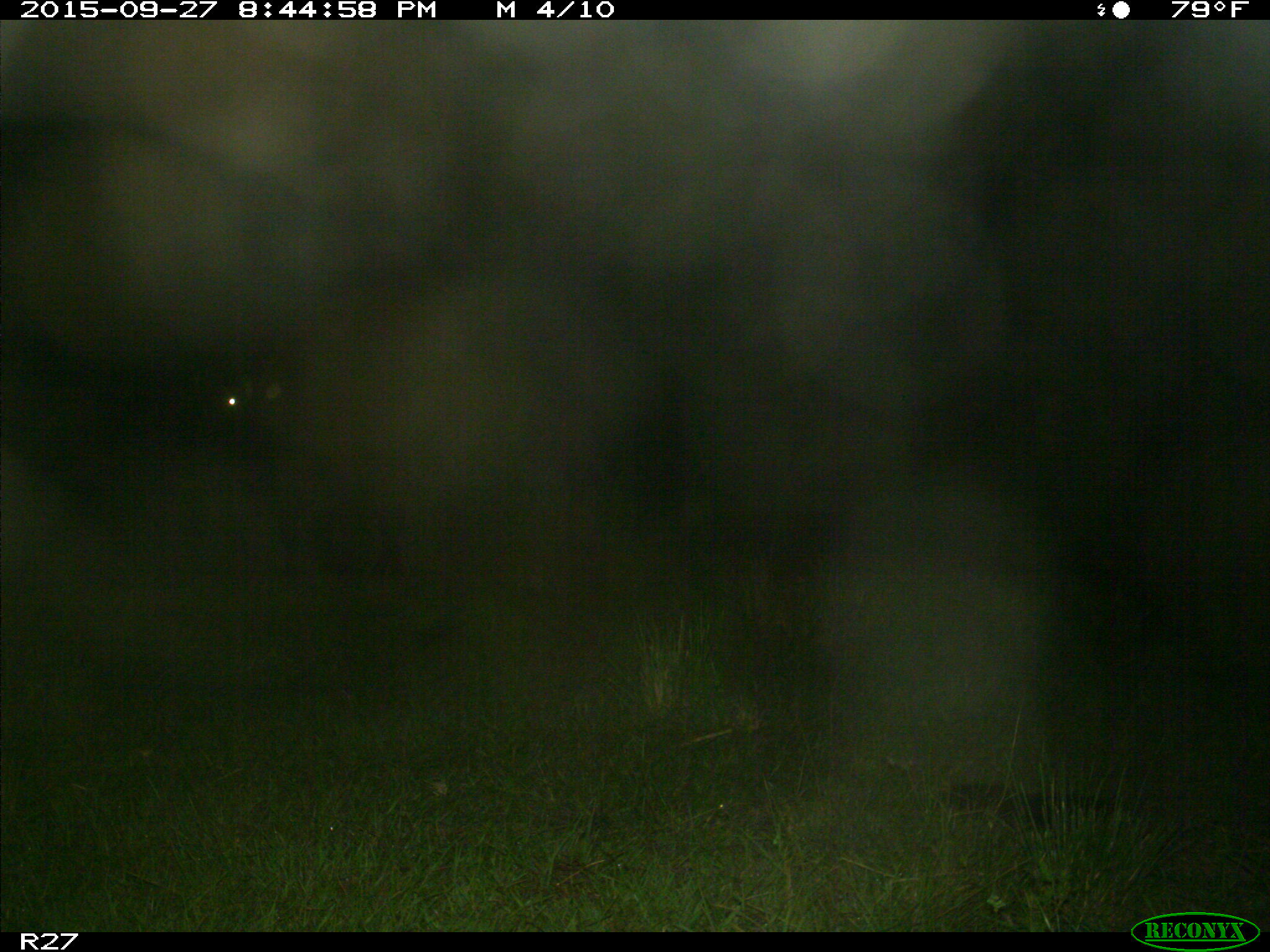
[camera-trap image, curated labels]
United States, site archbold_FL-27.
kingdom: Animalia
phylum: Chordata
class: Mammalia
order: Artiodactyla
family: Bovidae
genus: Bos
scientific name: Bos taurus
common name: domestic cow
Bos taurus (domestic cow).